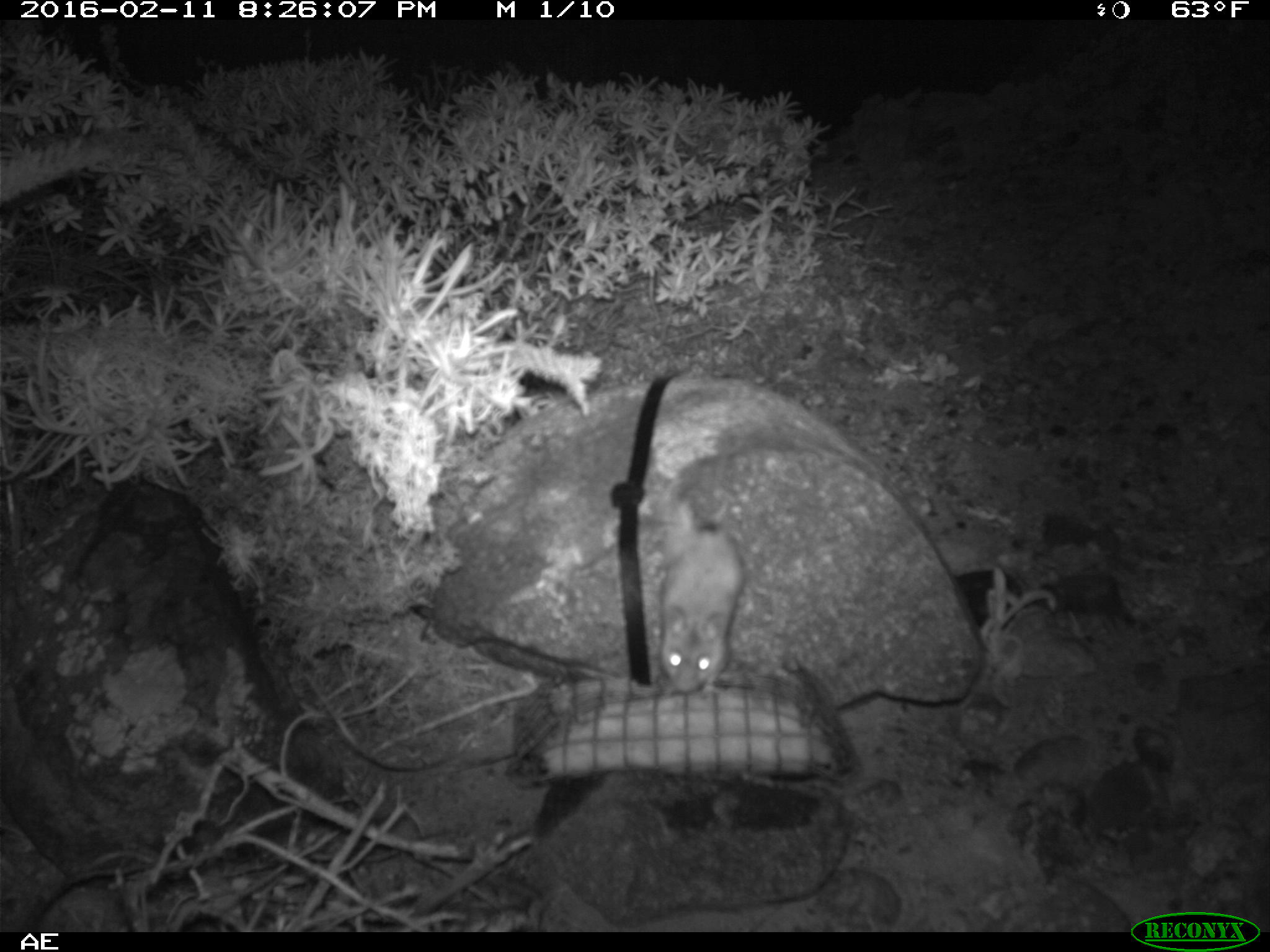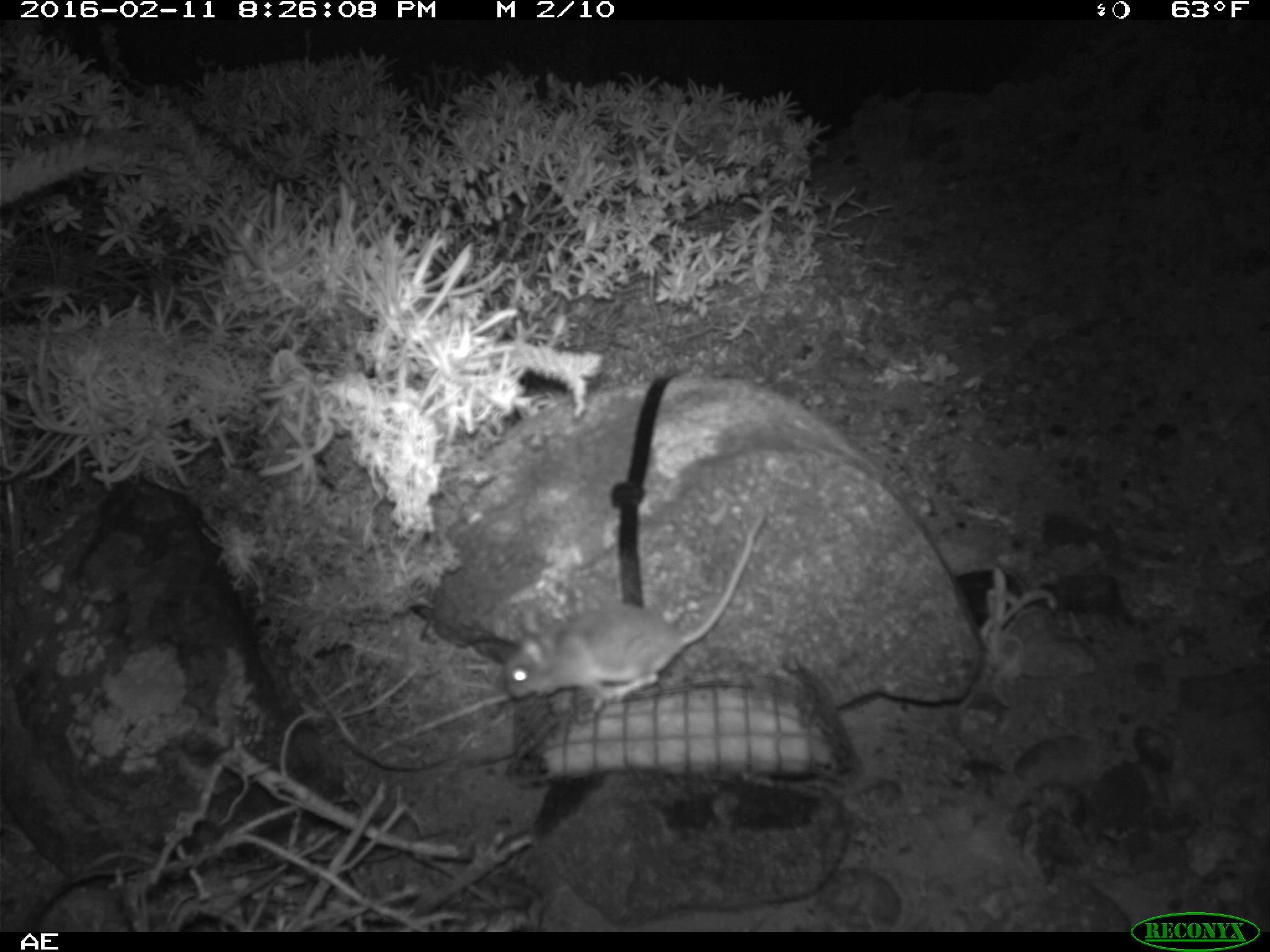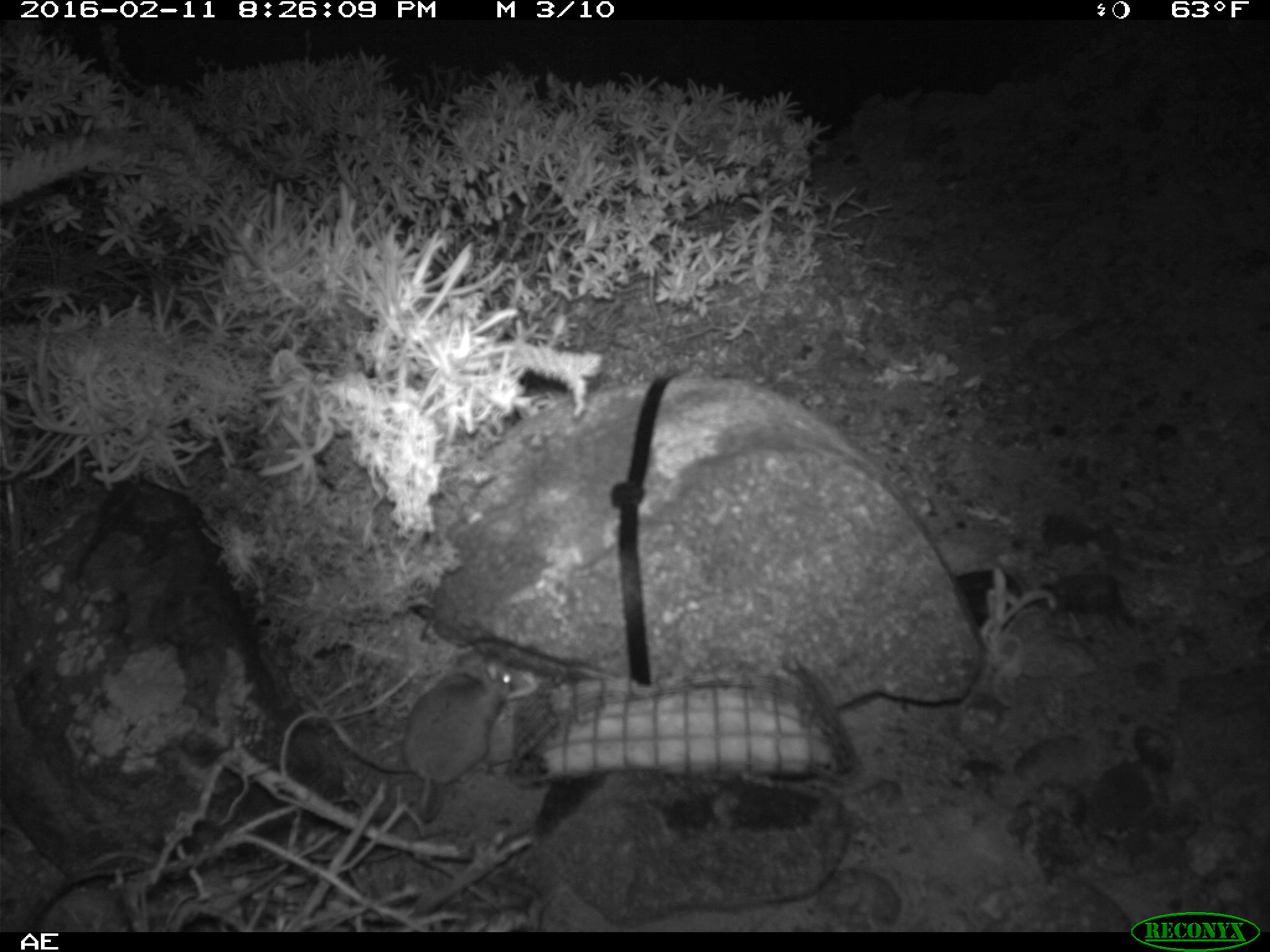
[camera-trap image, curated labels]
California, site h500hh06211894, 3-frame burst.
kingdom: Animalia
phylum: Chordata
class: Mammalia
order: Rodentia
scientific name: Rodentia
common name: rodent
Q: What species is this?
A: Rodent (Rodentia).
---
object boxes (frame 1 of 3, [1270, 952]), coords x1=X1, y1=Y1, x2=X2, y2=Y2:
rodent: x1=657, y1=492, x2=746, y2=694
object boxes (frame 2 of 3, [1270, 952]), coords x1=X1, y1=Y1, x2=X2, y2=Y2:
rodent: x1=505, y1=511, x2=763, y2=703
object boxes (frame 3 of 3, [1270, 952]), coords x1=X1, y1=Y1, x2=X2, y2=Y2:
rodent: x1=400, y1=651, x2=517, y2=819